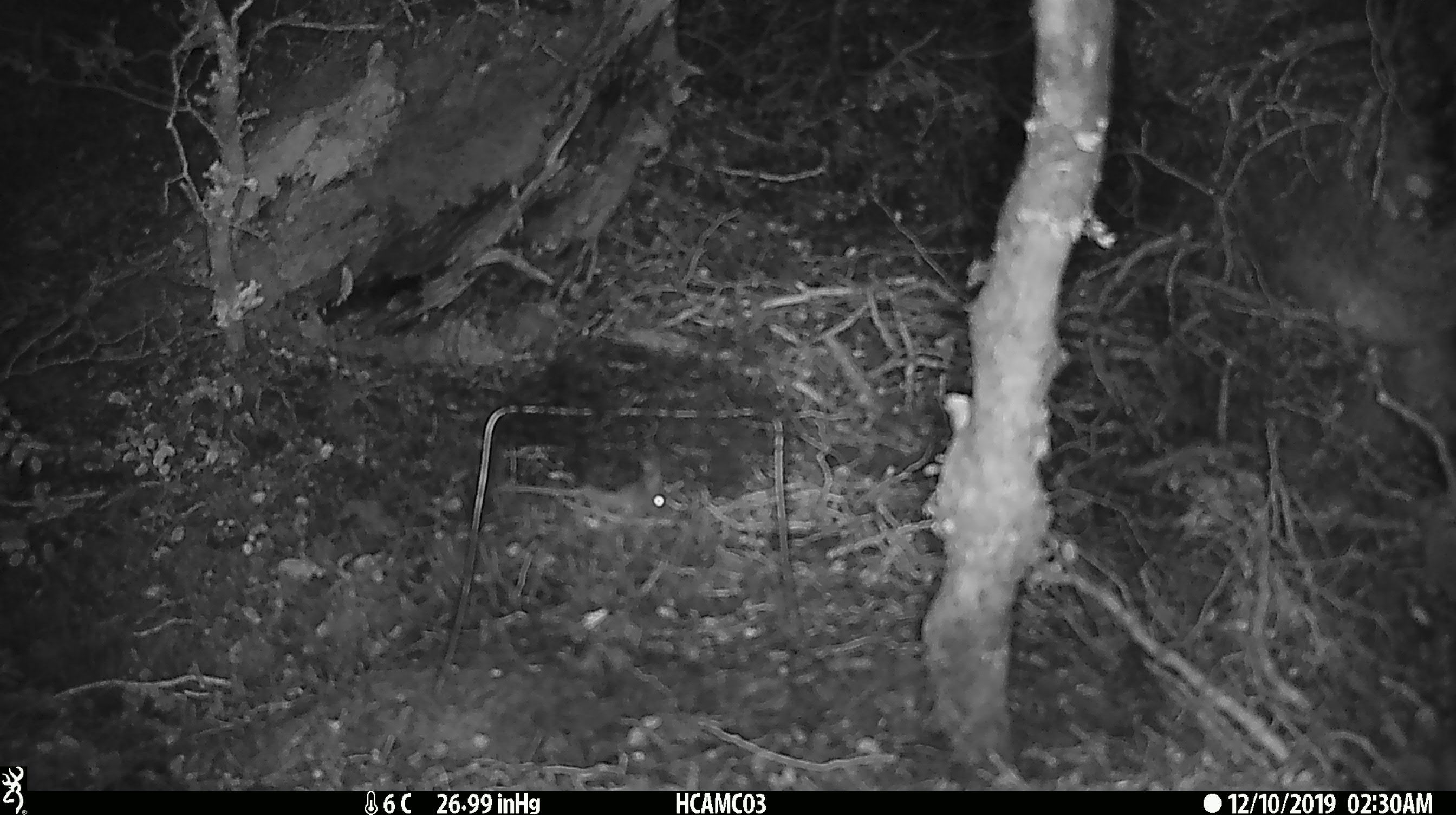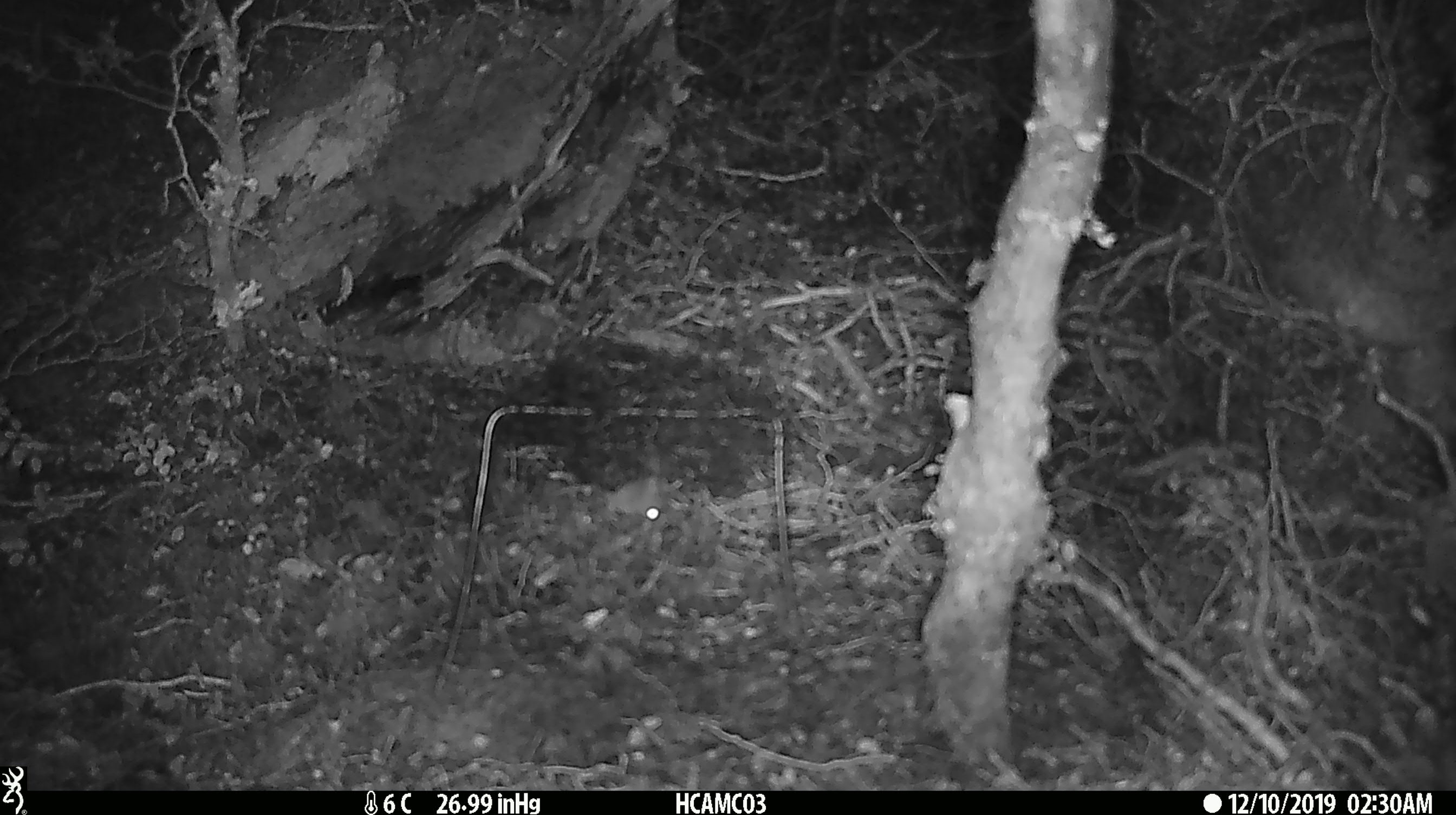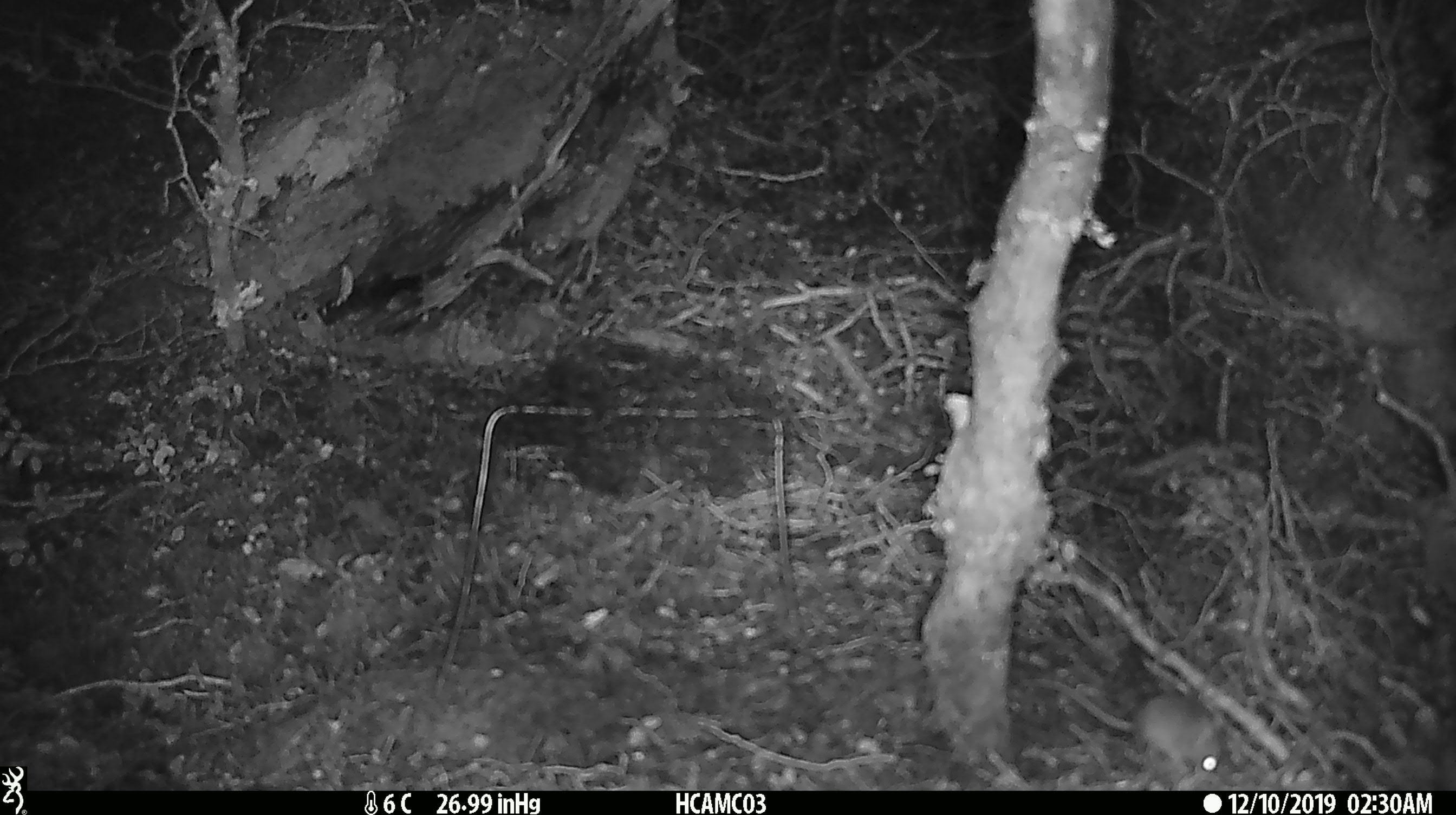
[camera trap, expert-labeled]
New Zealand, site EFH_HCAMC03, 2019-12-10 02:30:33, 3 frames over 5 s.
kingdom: Animalia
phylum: Chordata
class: Mammalia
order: Rodentia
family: Muridae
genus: Mus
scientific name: Mus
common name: mouse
Mouse (Mus).